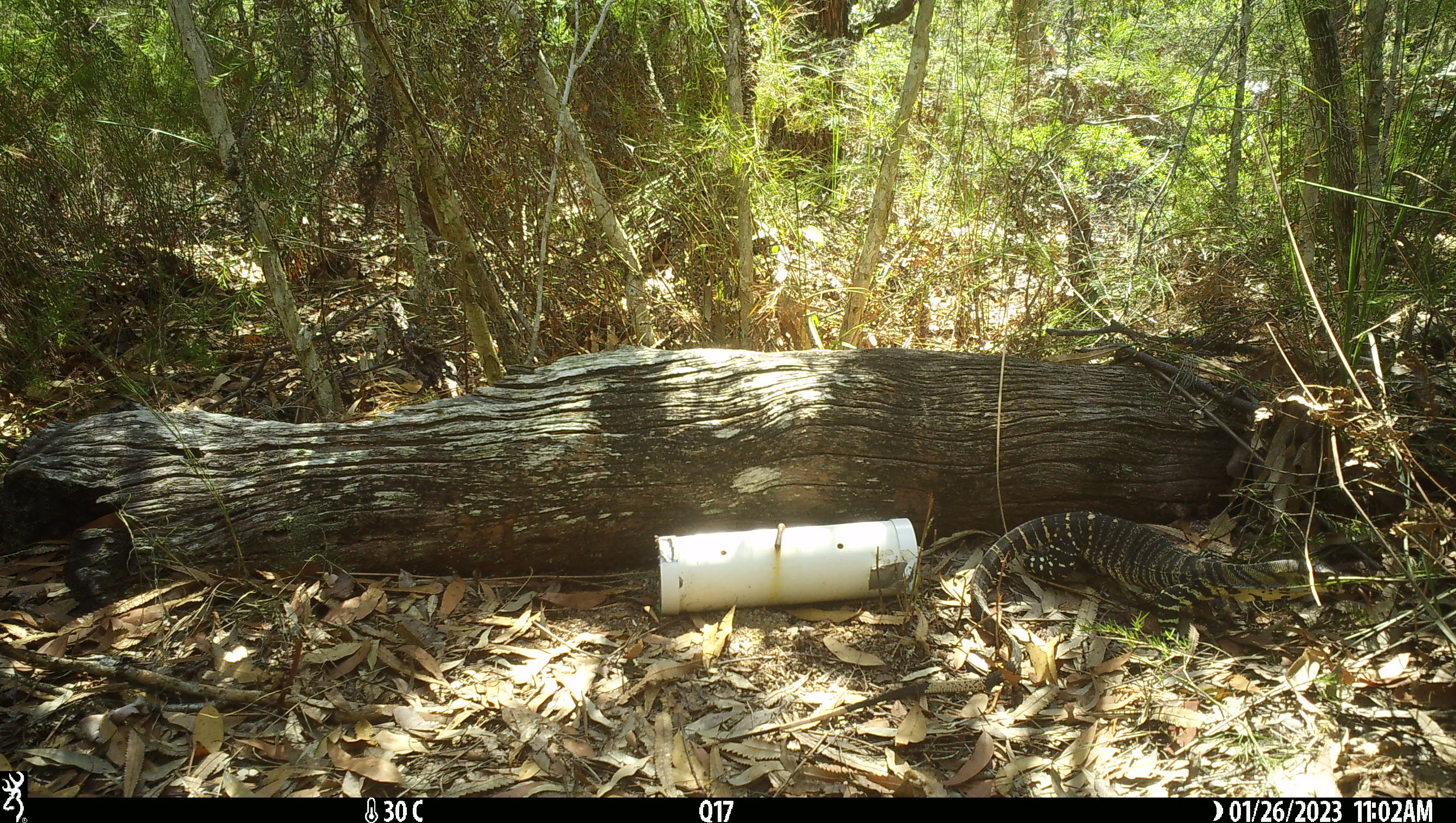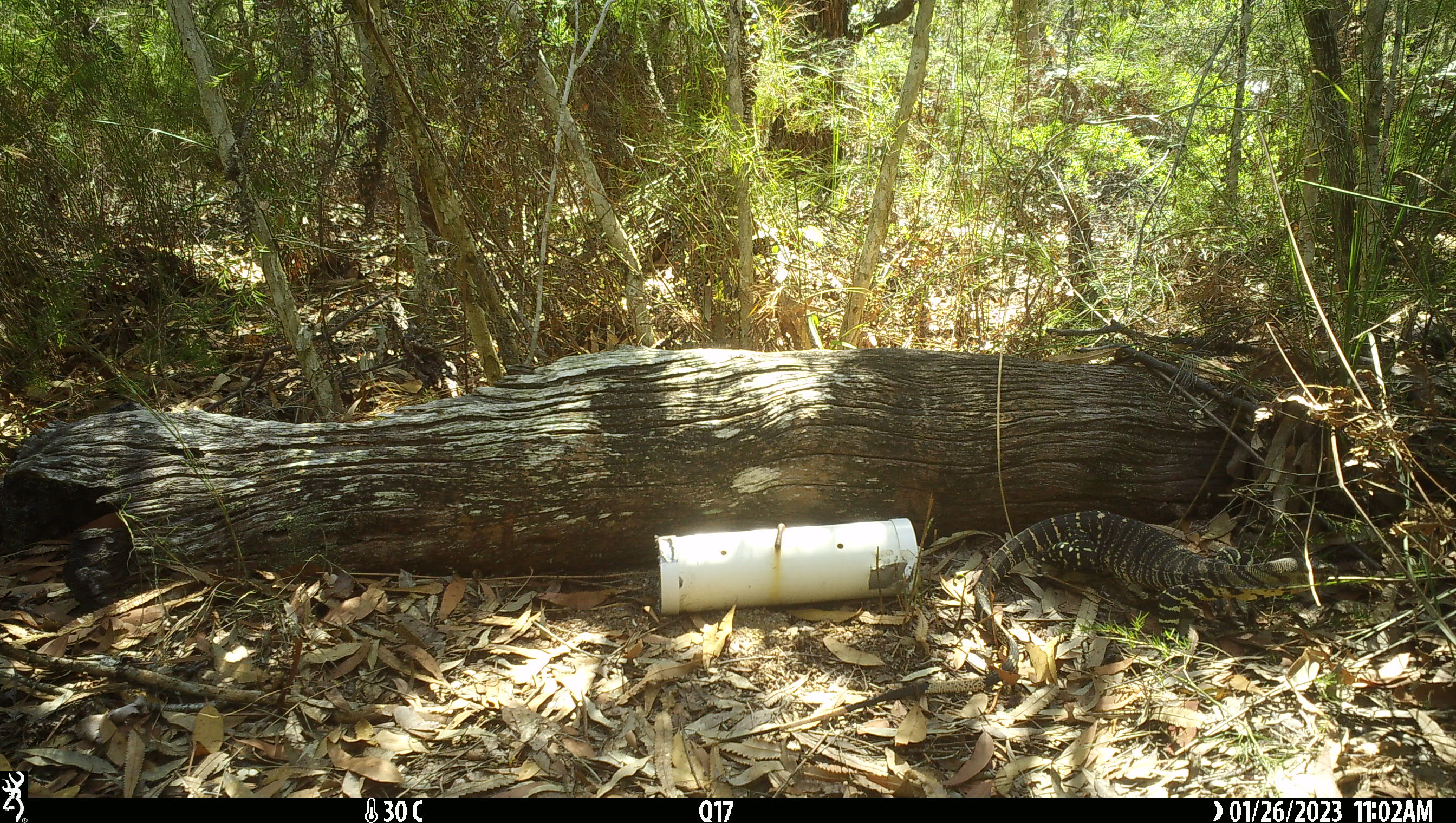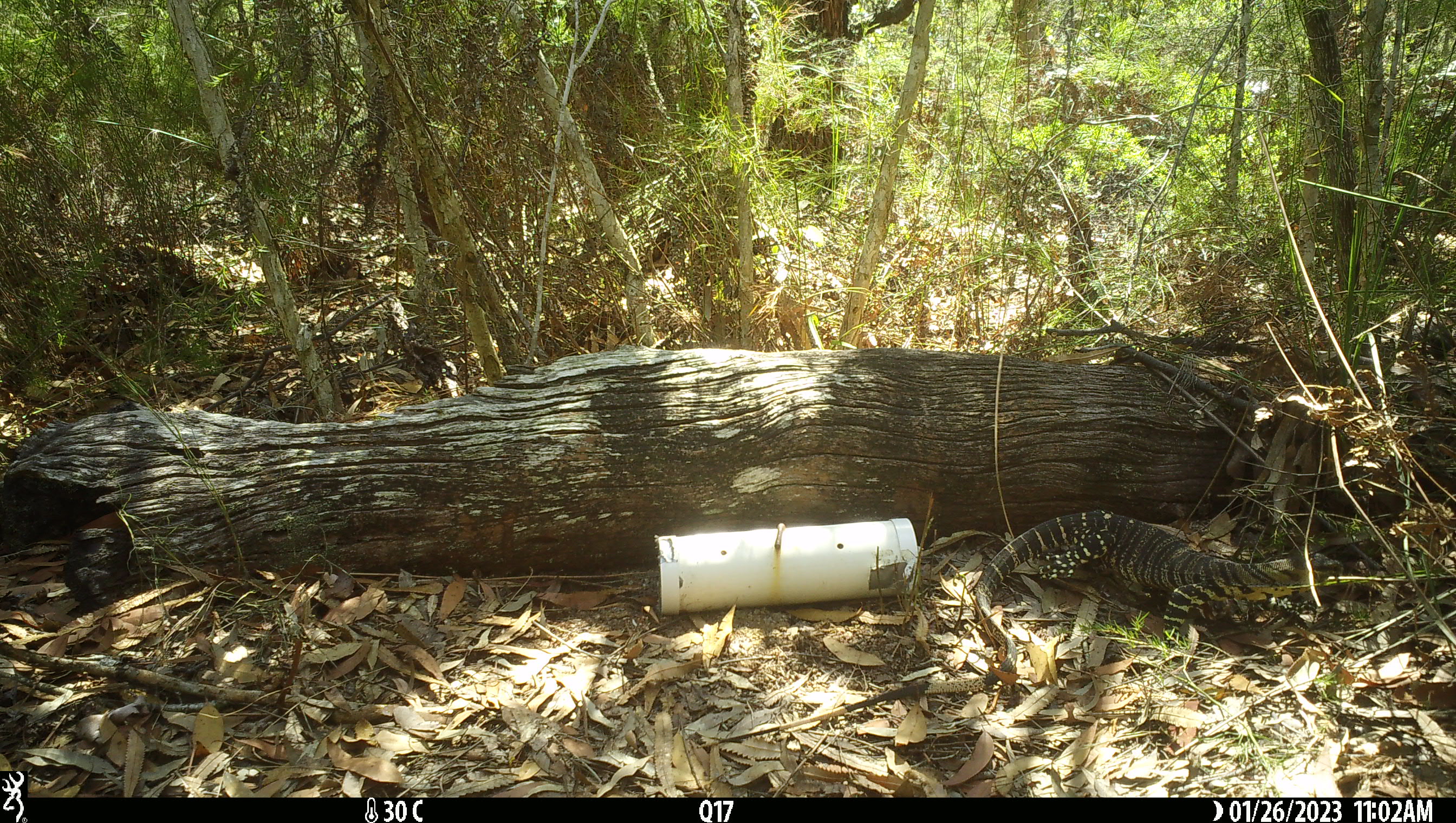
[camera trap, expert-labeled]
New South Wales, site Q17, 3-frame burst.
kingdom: Animalia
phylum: Chordata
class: Reptilia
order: Squamata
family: Varanidae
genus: Varanus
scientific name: Varanus varius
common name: lace monitor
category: goanna